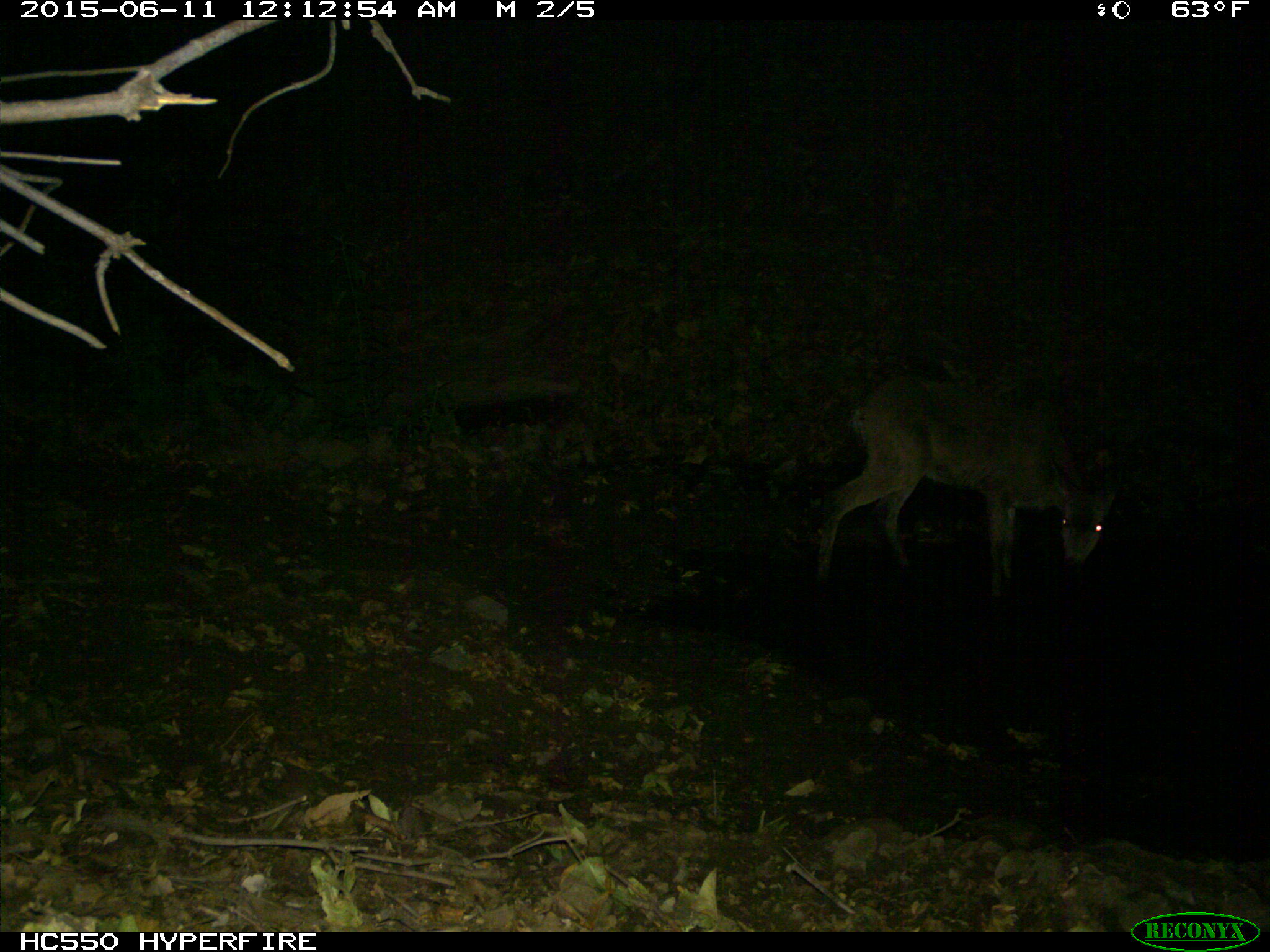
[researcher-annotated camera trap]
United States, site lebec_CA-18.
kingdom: Animalia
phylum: Chordata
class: Mammalia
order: Artiodactyla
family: Cervidae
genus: Odocoileus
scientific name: Odocoileus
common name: deer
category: unidentified deer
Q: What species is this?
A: Unidentified deer (deer) (Odocoileus).